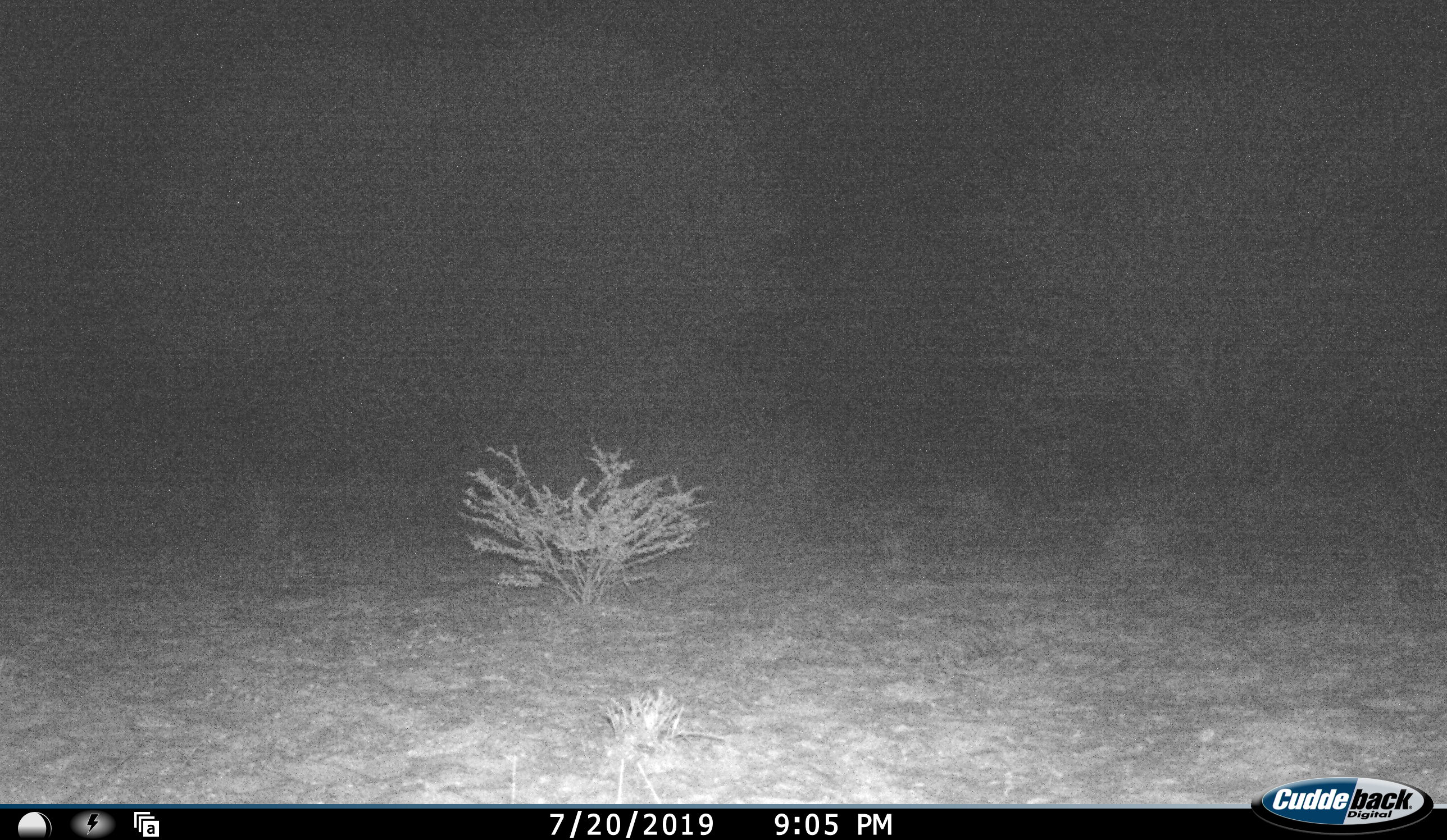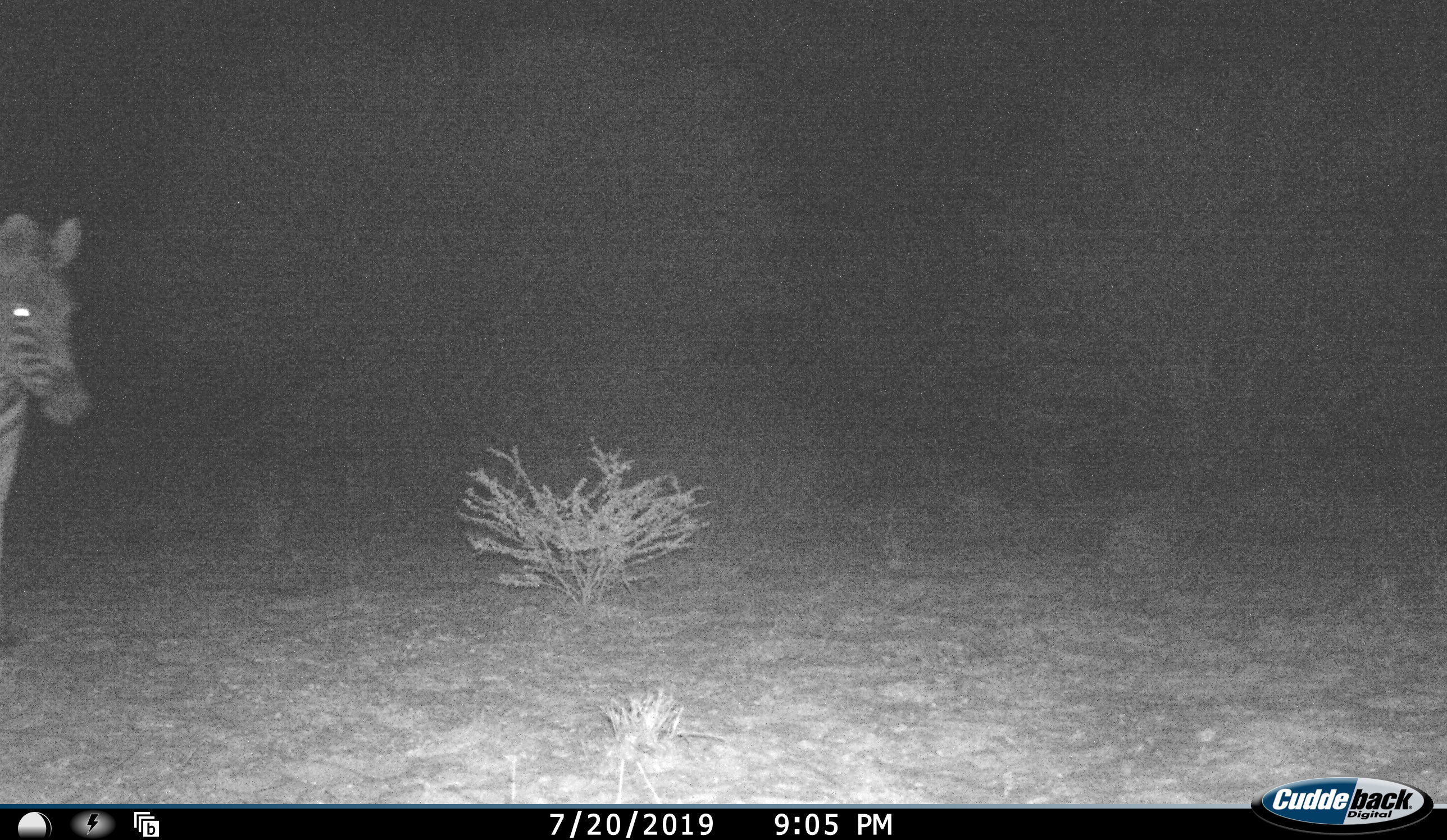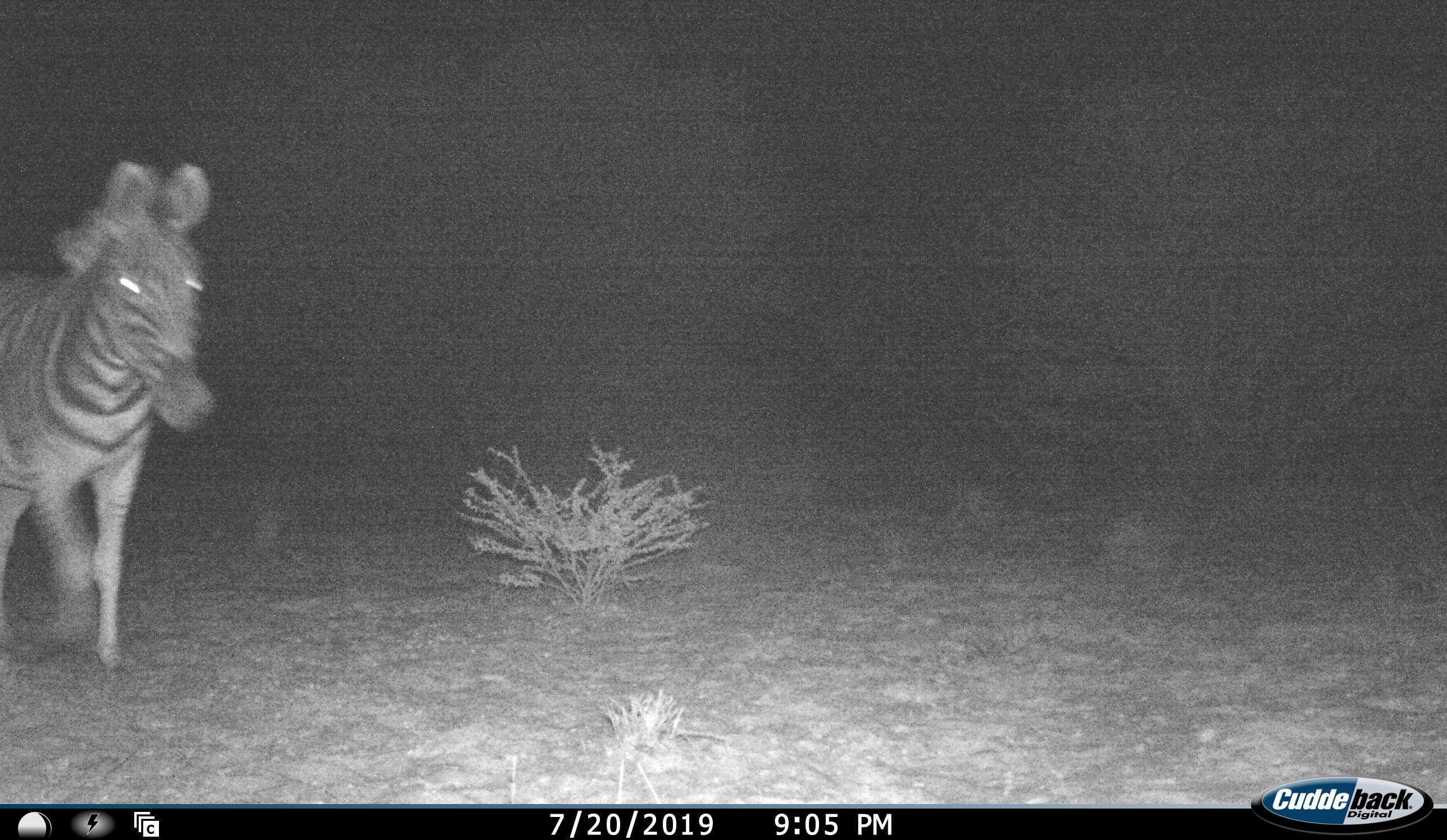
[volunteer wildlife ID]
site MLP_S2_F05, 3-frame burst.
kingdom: Animalia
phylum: Chordata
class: Mammalia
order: Perissodactyla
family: Equidae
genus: Equus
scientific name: Equus quagga burchellii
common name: burchell's zebra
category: zebraburchells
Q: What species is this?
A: Zebraburchells (burchell's zebra) (Equus quagga burchellii).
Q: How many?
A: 1.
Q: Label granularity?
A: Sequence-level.